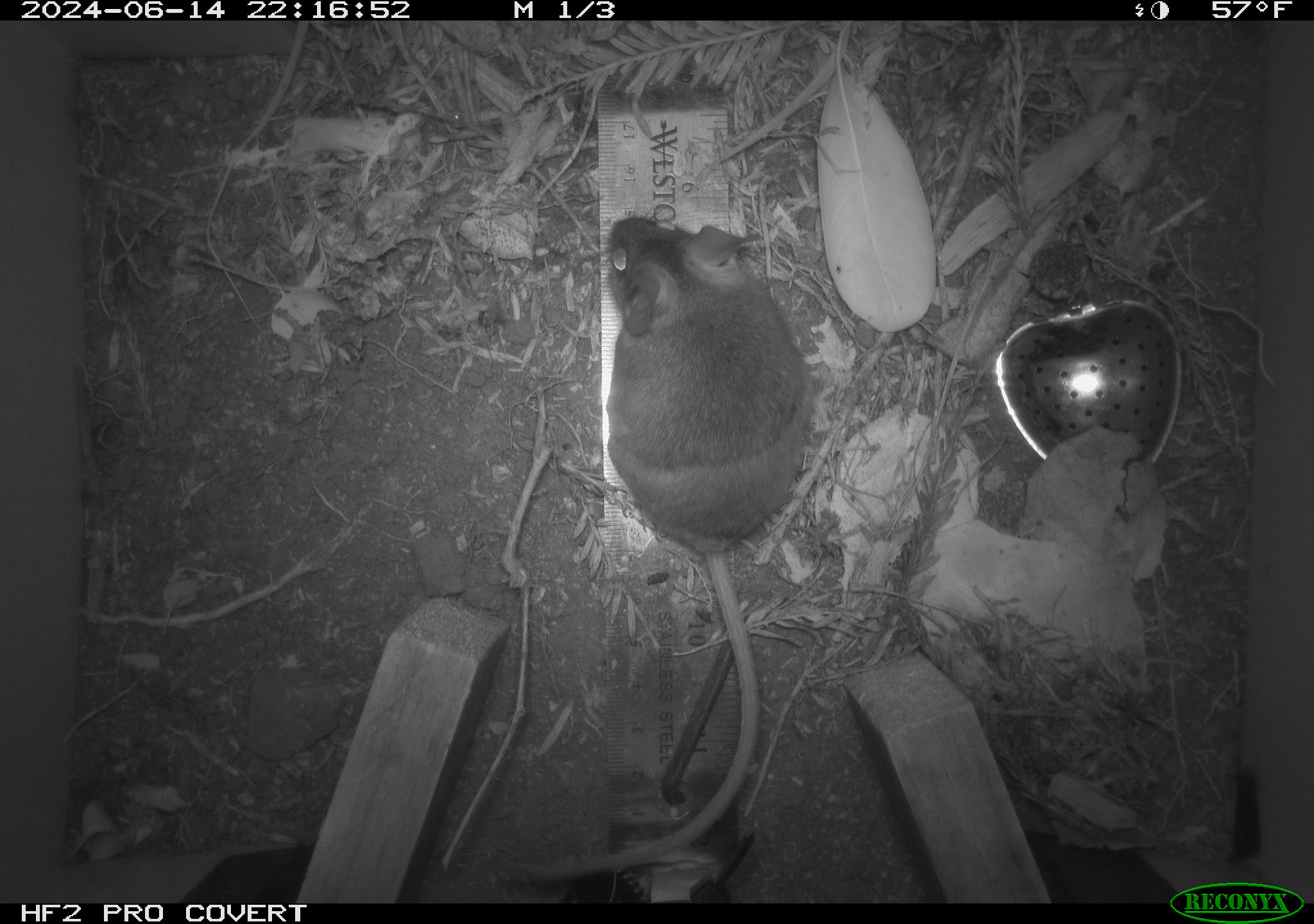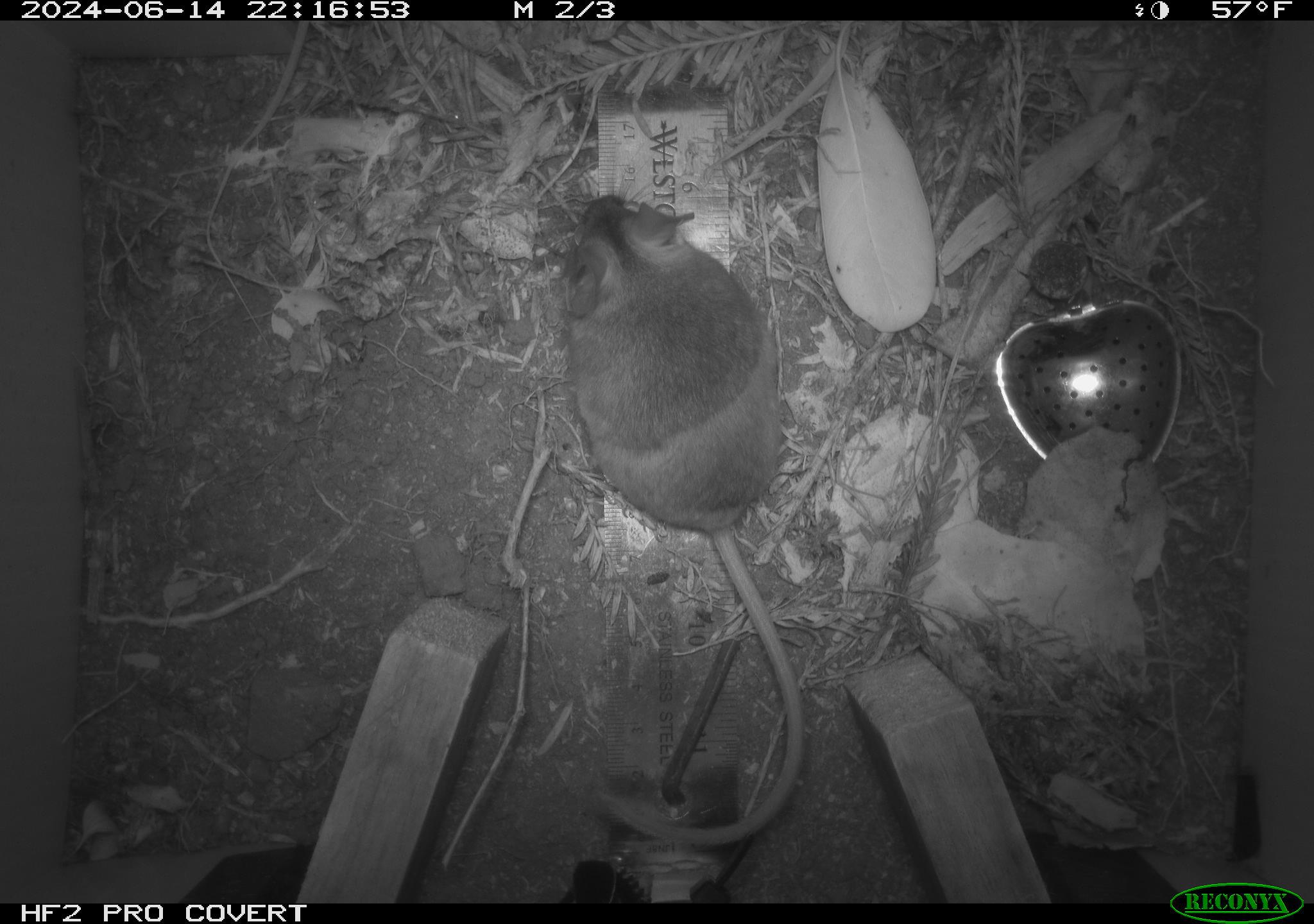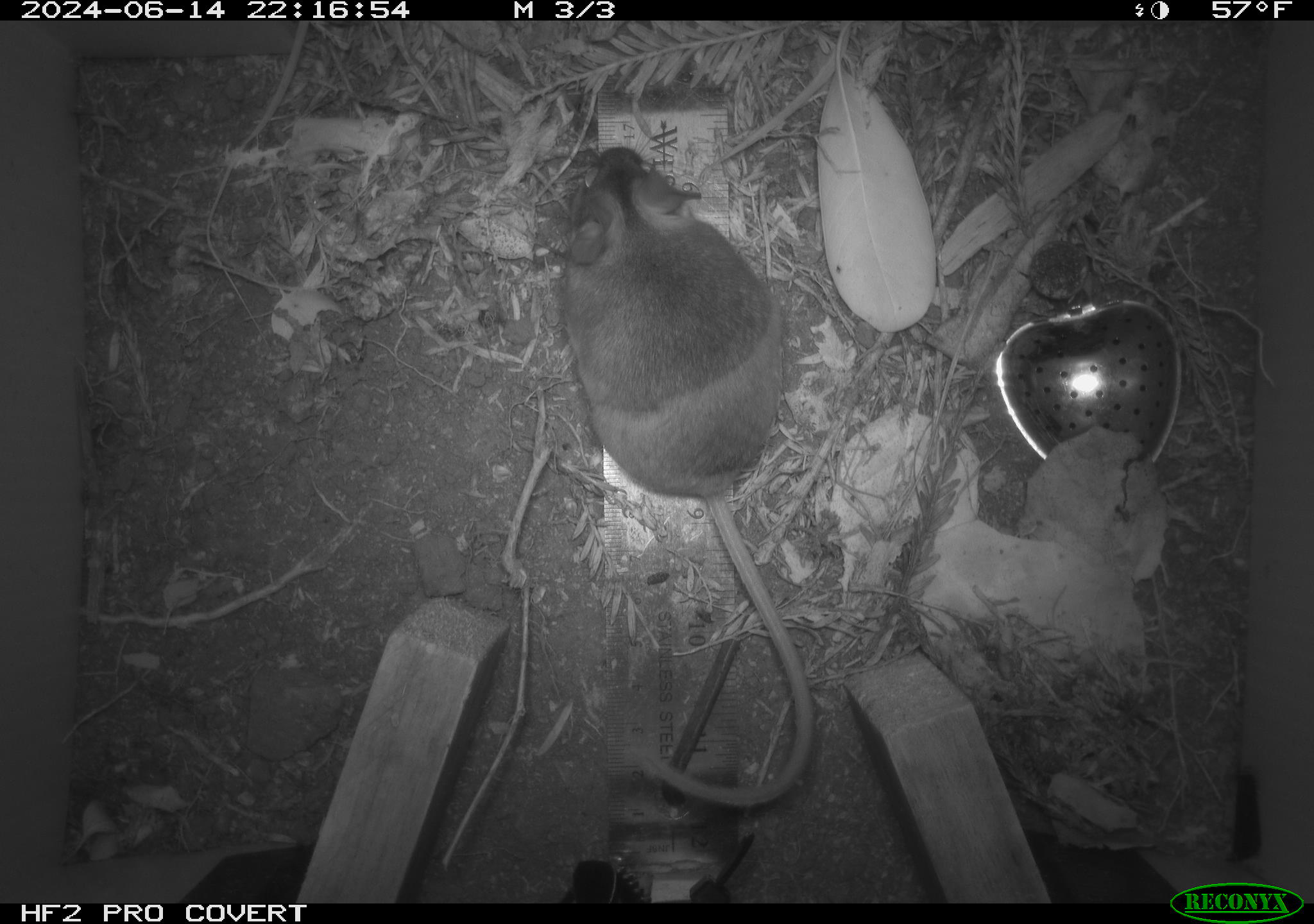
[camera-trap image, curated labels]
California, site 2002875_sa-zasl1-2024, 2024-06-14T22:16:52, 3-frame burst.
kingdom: Animalia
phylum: Chordata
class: Mammalia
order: Rodentia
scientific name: Rodentia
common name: rodent